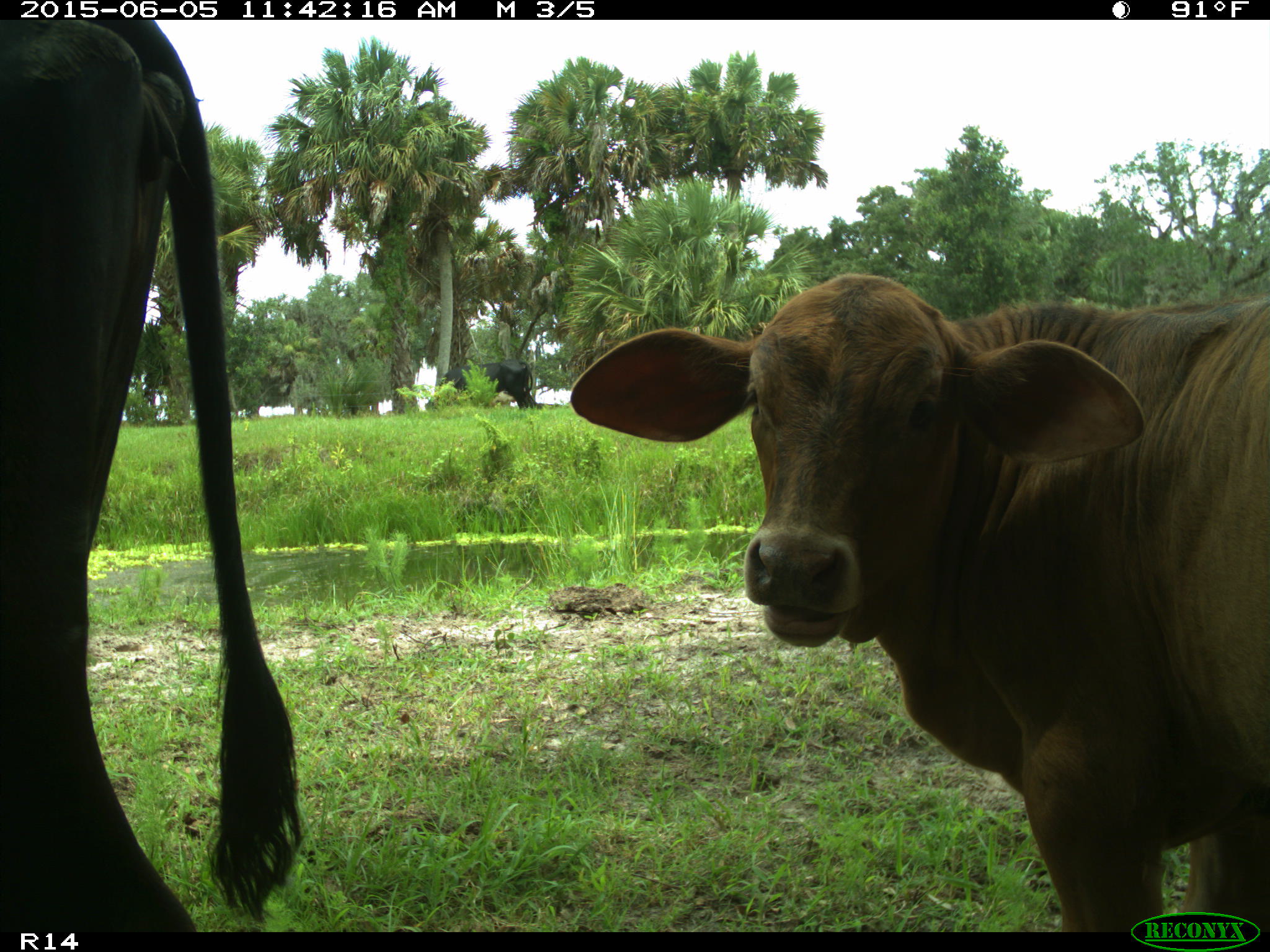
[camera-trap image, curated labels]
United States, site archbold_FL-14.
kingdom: Animalia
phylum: Chordata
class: Mammalia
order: Artiodactyla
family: Bovidae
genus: Bos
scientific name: Bos taurus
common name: domestic cow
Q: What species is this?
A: Bos taurus (domestic cow).